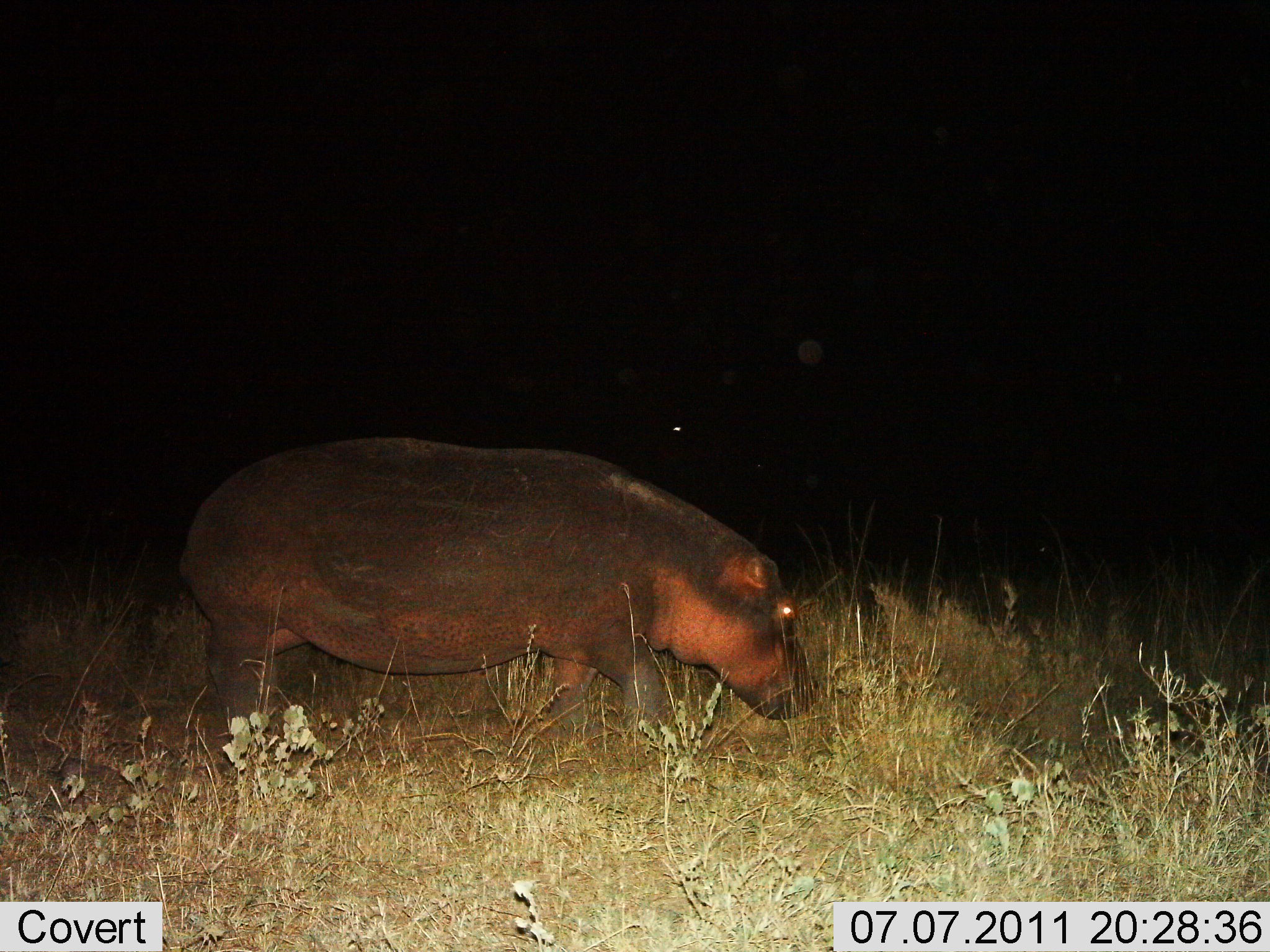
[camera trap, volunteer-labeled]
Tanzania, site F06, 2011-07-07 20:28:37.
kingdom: Animalia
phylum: Chordata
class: Mammalia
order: Artiodactyla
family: Hippopotamidae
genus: Hippopotamus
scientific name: Hippopotamus amphibius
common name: hippopotamus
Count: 1.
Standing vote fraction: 23%.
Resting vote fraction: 0%.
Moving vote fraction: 77%.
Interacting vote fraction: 0%.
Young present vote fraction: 0%.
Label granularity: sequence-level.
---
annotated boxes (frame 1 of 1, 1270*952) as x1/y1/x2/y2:
animal: 179/433/824/774